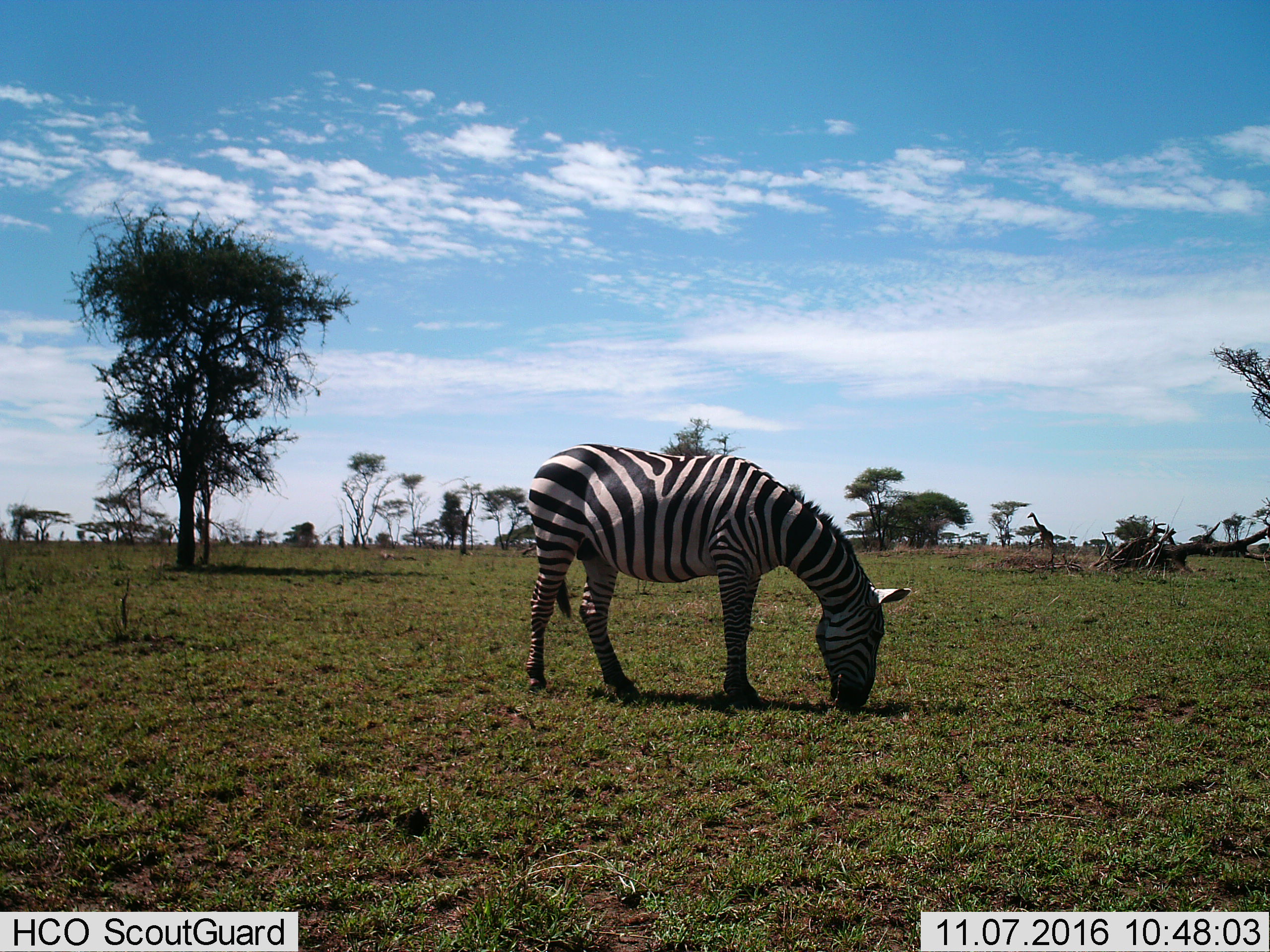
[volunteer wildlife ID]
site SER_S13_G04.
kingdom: Animalia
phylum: Chordata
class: Mammalia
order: Artiodactyla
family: Giraffidae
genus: Giraffa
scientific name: Giraffa camelopardalis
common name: giraffe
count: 1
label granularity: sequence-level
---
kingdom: Animalia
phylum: Chordata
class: Mammalia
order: Perissodactyla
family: Equidae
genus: Equus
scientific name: Equus quagga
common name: plains zebra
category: zebraplains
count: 1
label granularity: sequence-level